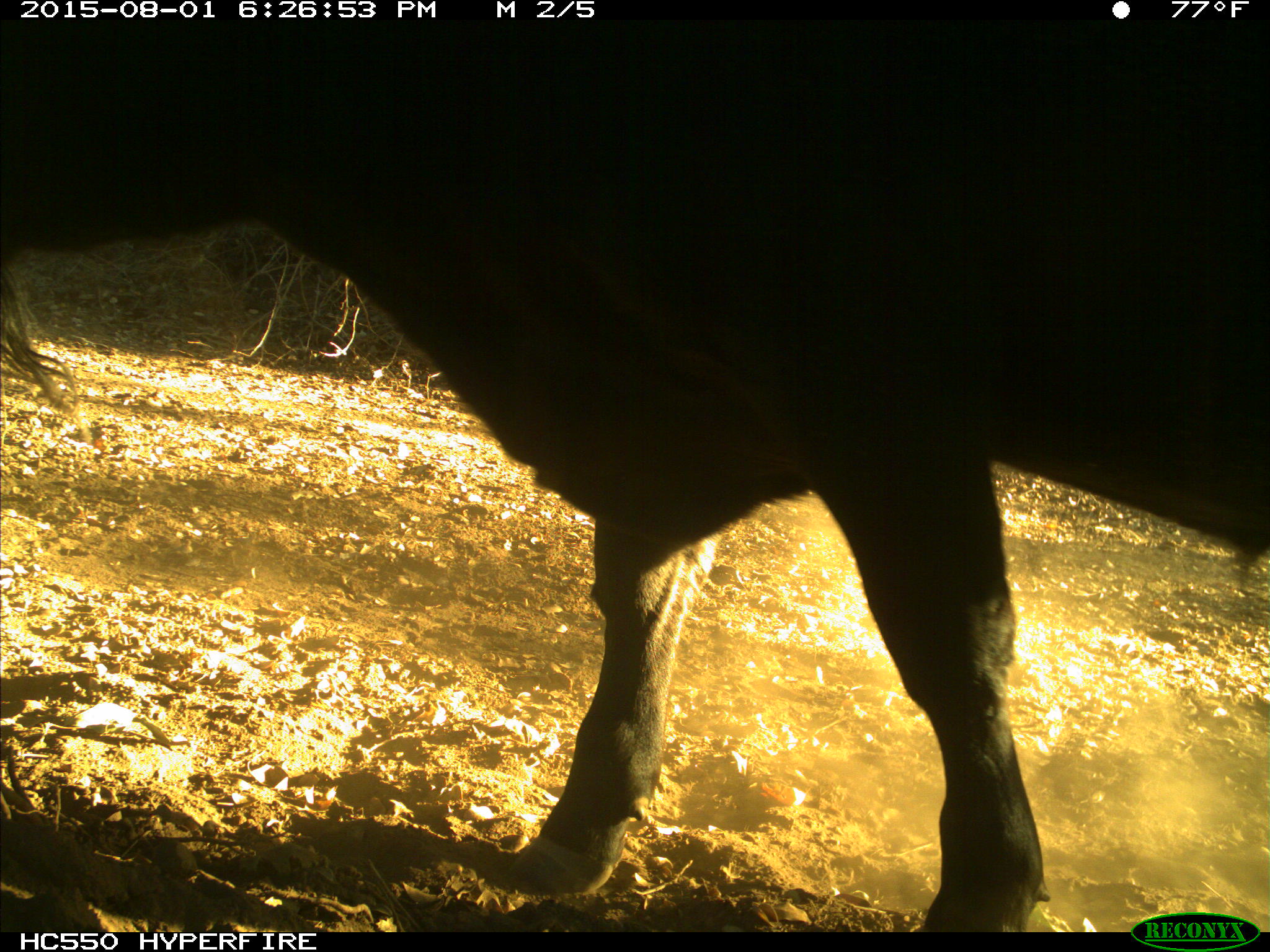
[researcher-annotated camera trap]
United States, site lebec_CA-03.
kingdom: Animalia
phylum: Chordata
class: Mammalia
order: Artiodactyla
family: Bovidae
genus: Bos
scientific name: Bos taurus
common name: domestic cow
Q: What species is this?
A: Bos taurus (domestic cow).